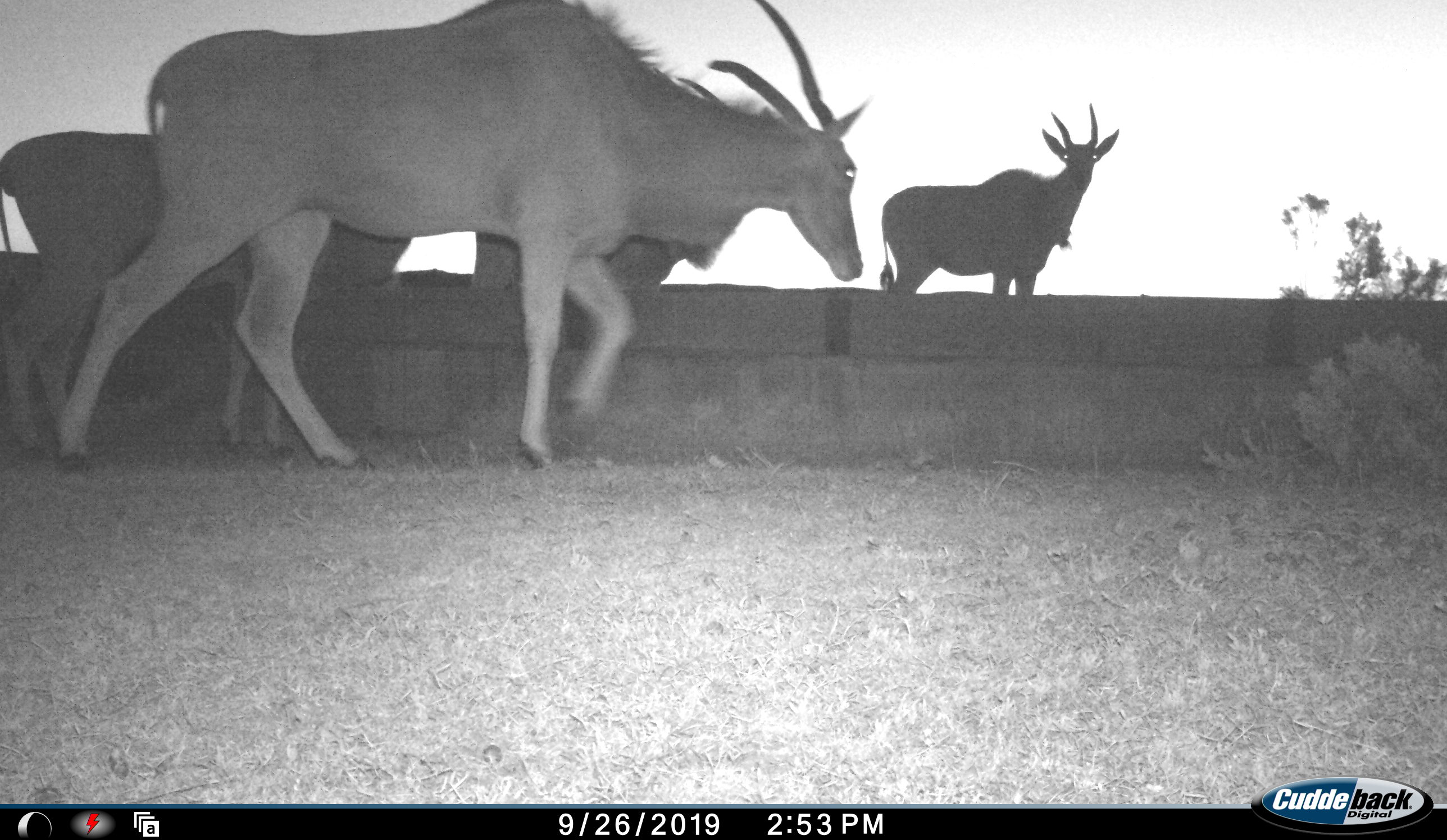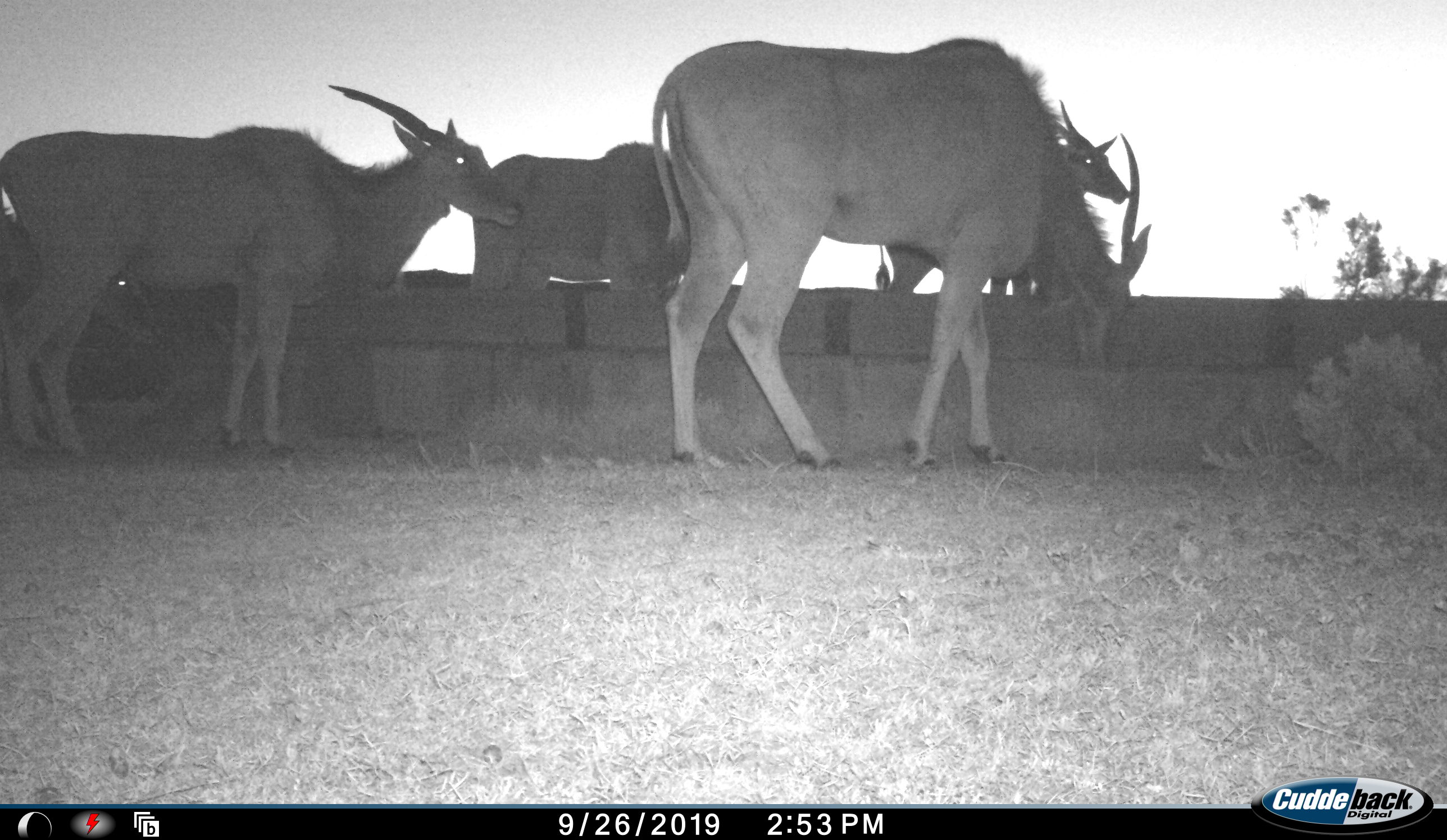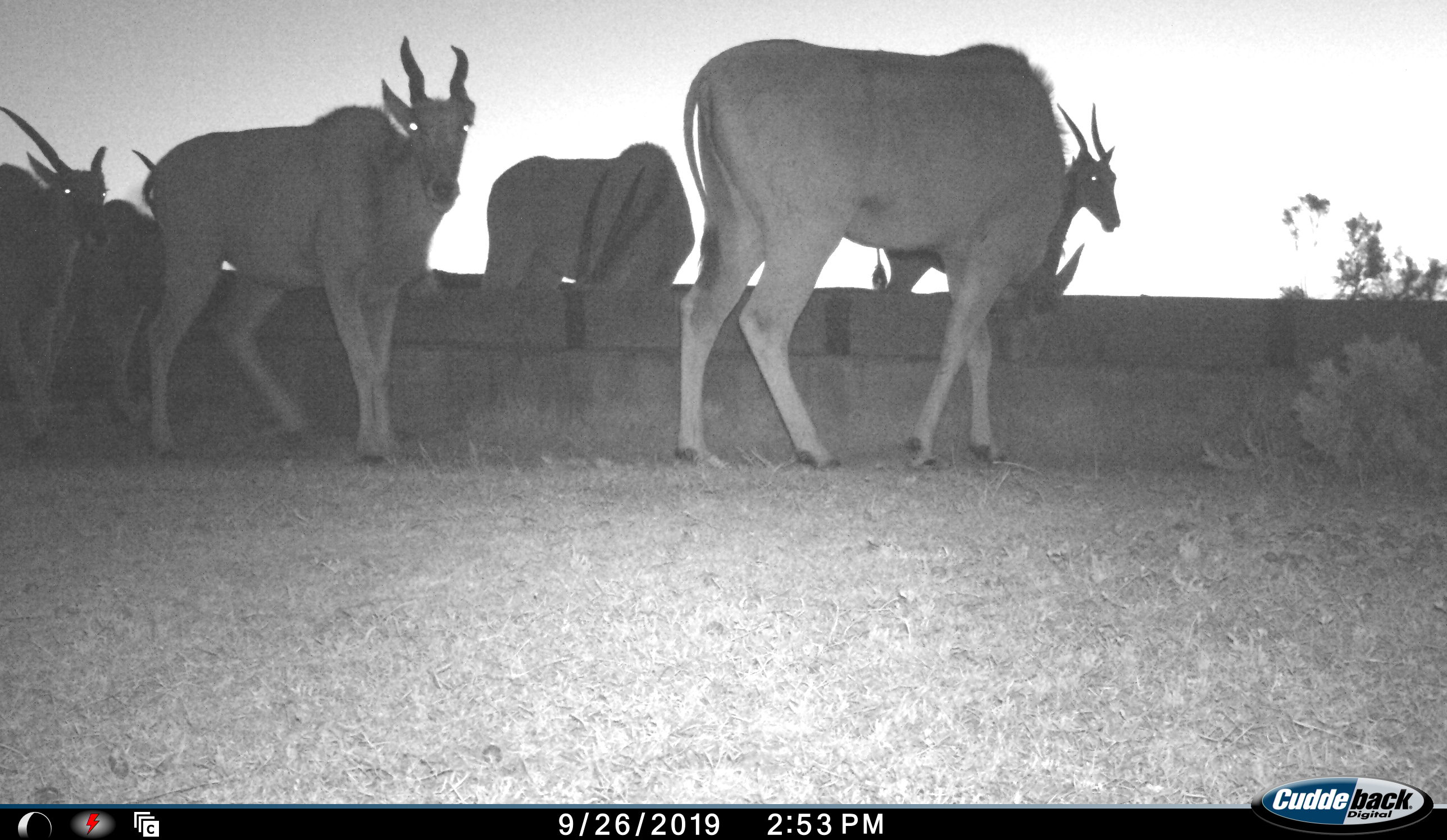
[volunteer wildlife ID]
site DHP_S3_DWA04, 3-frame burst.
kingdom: Animalia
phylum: Chordata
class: Mammalia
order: Artiodactyla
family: Bovidae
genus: Tragelaphus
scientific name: Tragelaphus oryx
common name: eland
Eland (Tragelaphus oryx), count 6. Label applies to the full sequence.